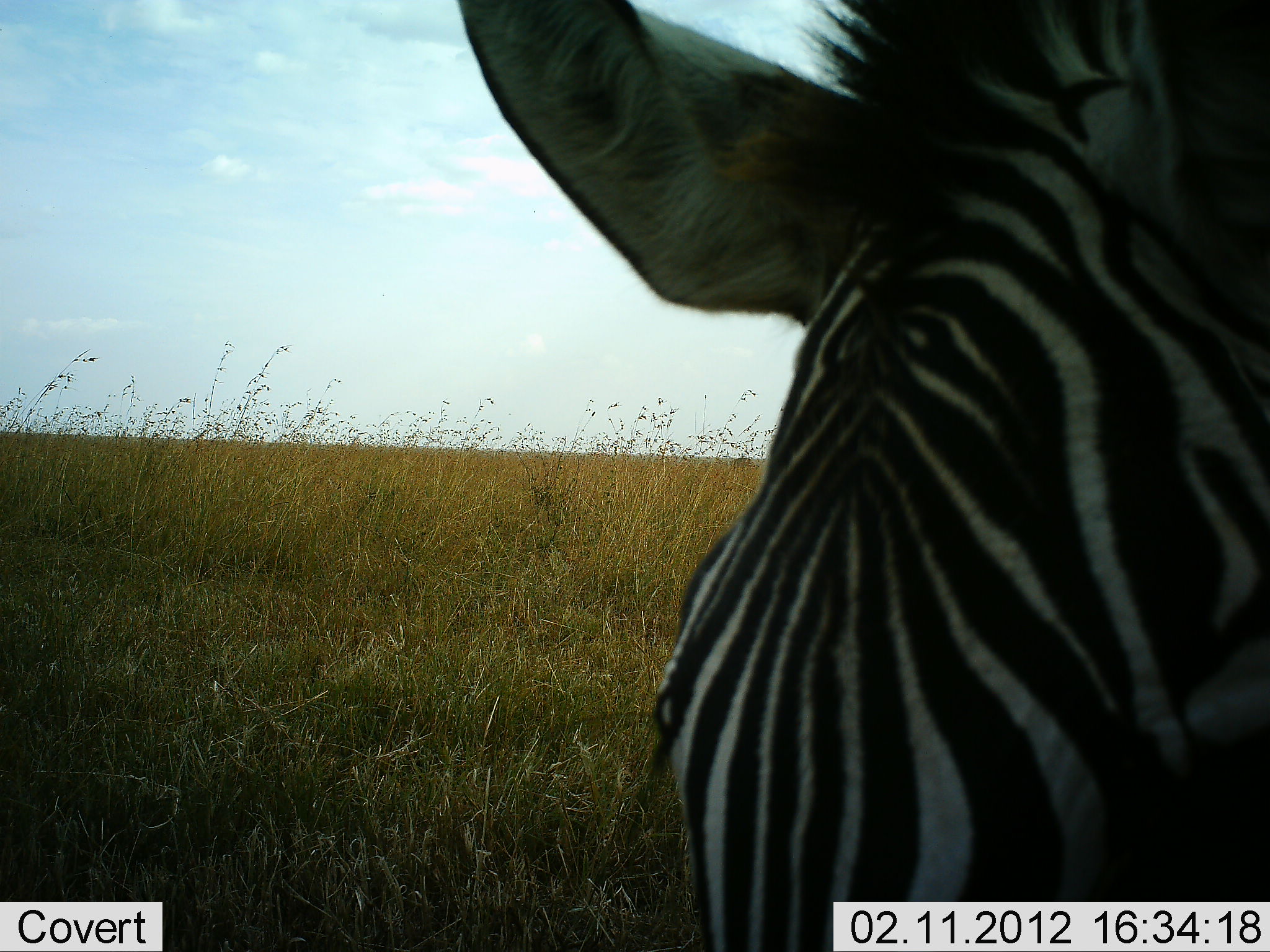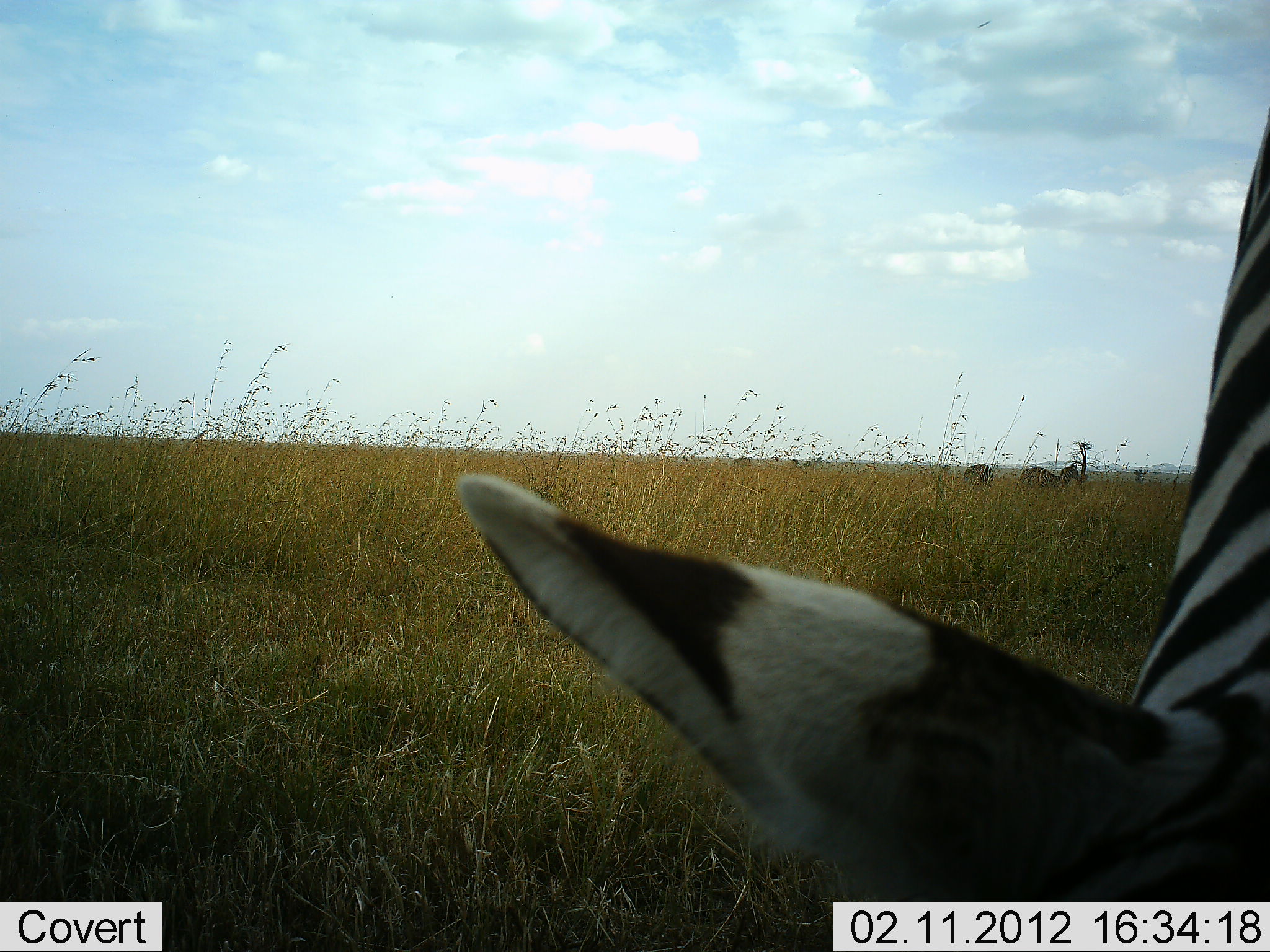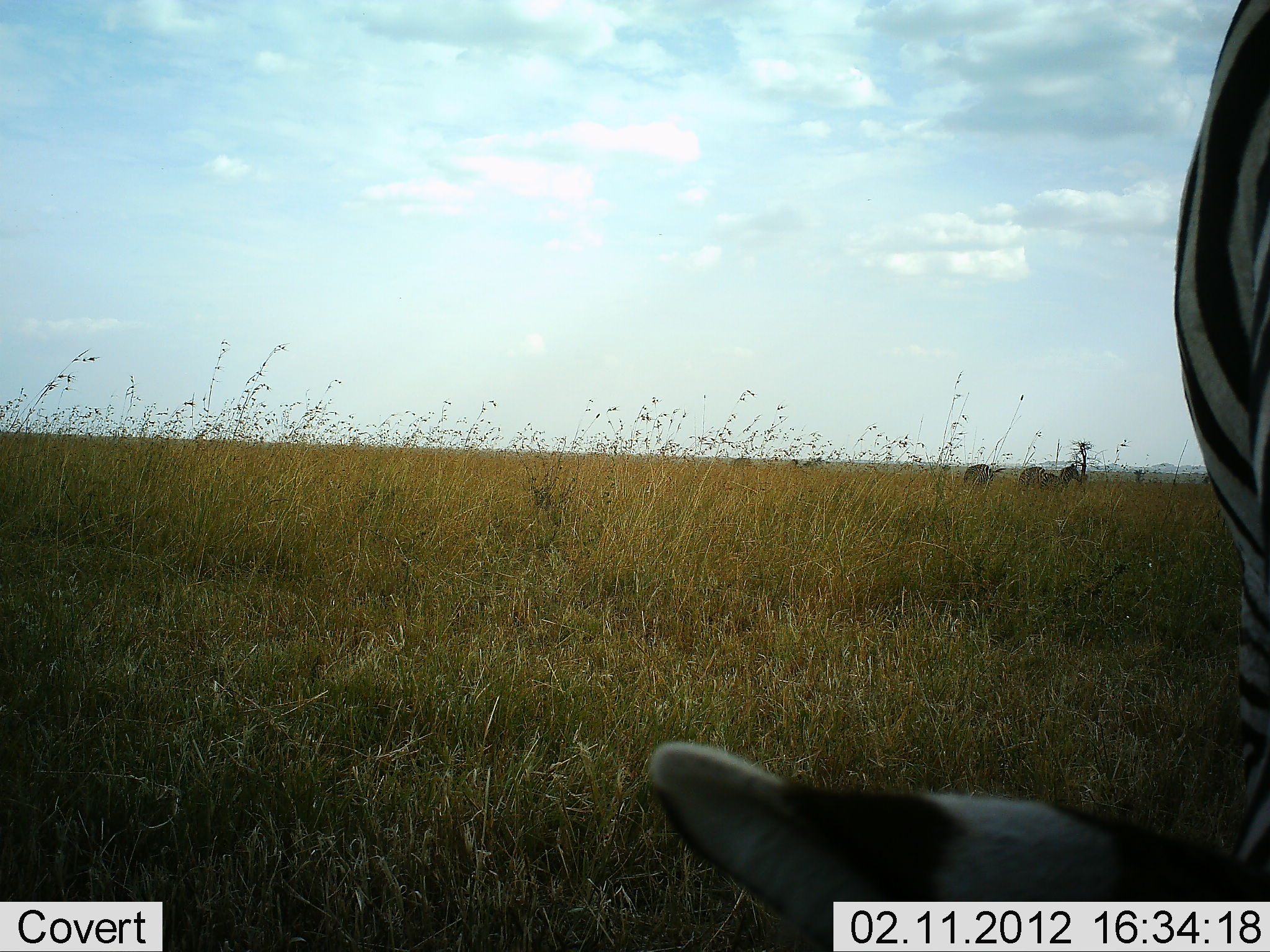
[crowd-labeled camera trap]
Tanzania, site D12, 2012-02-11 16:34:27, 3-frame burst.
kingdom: Animalia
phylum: Chordata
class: Mammalia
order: Perissodactyla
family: Equidae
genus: Equus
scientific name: Equus quagga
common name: plains zebra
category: zebra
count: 3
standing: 39%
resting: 0%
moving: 14%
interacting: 0%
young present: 0%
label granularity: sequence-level